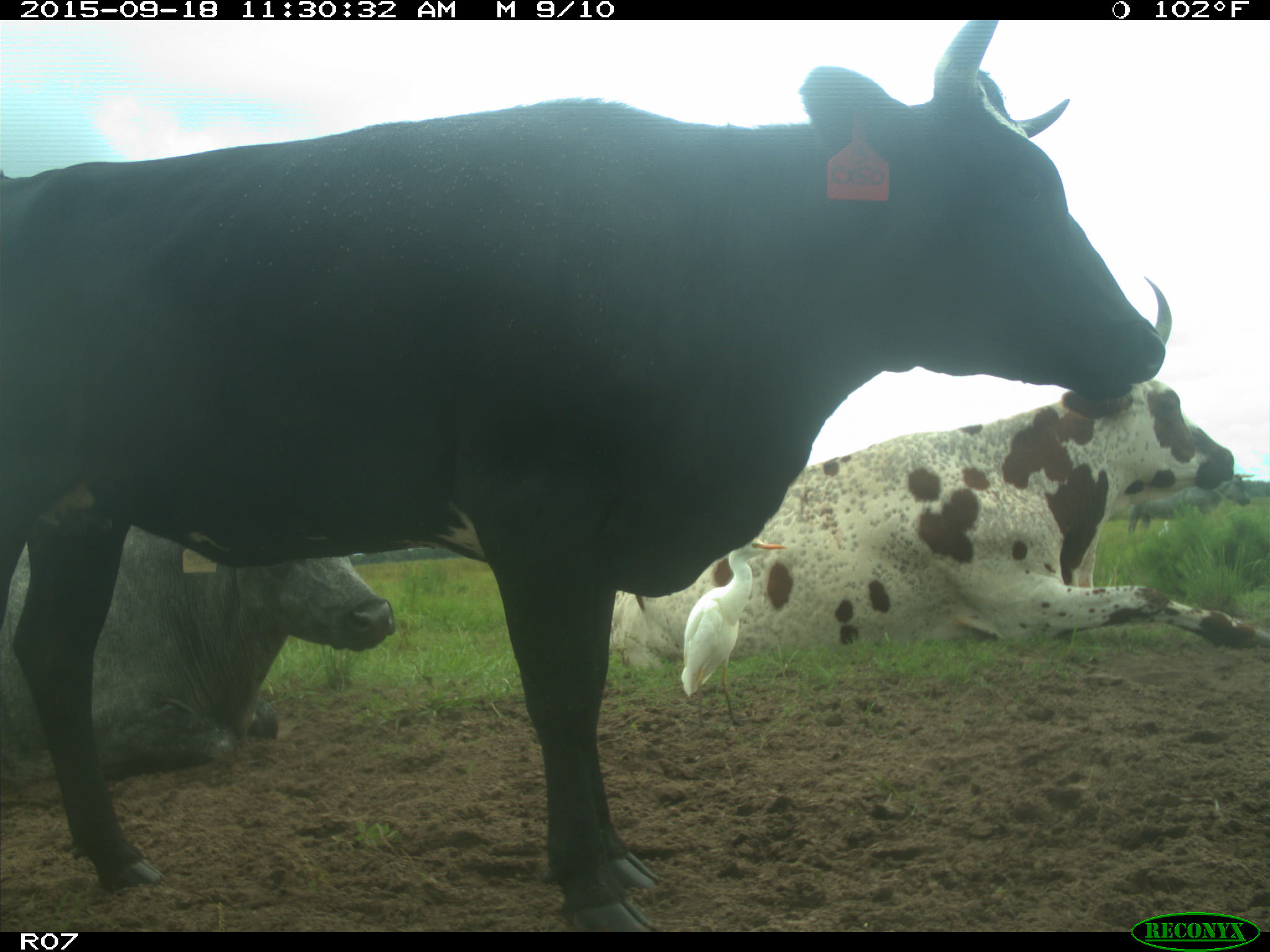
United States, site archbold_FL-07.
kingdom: Animalia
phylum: Chordata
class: Mammalia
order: Artiodactyla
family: Bovidae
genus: Bos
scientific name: Bos taurus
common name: domestic cow